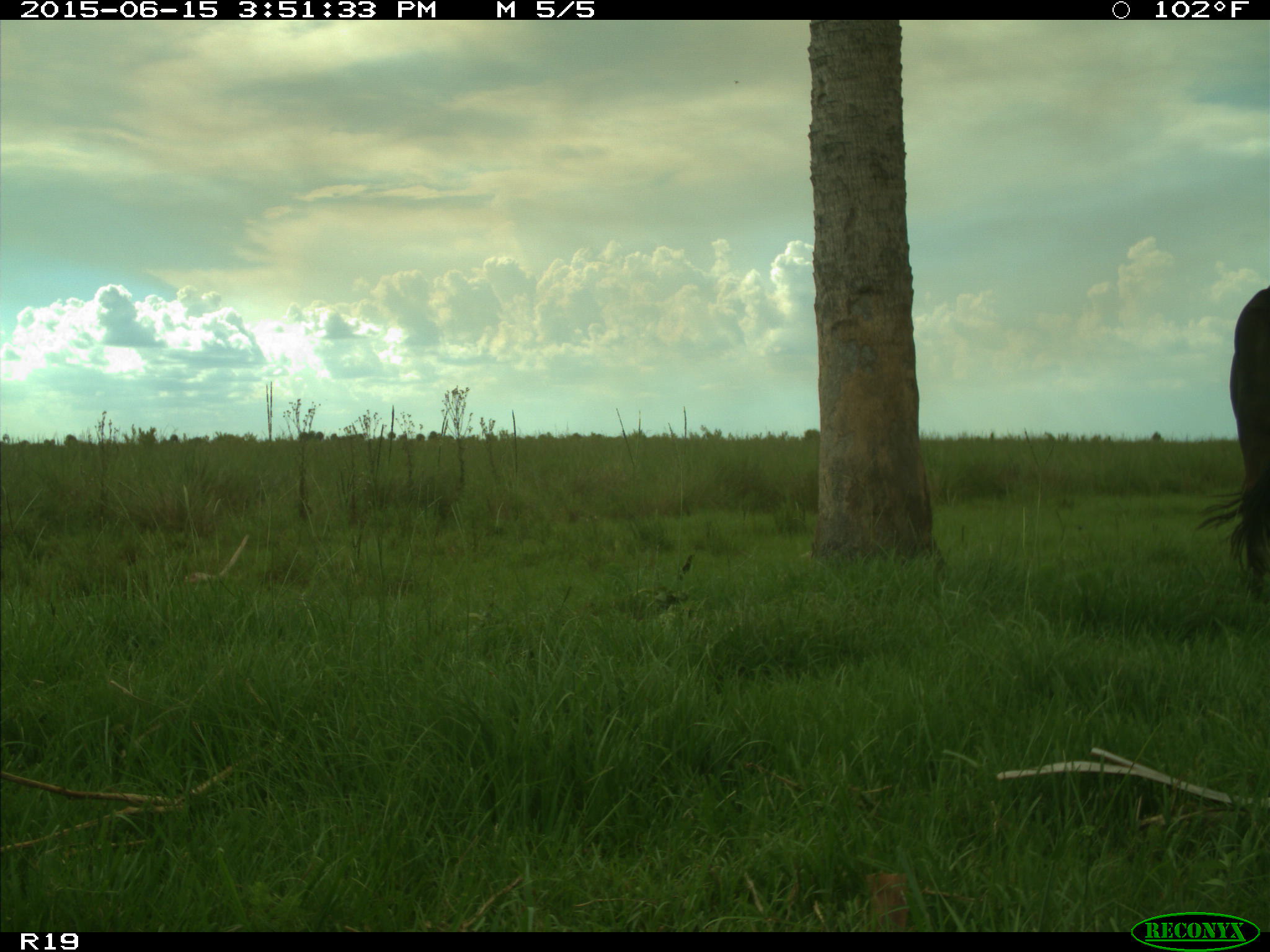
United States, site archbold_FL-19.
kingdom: Animalia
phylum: Chordata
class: Mammalia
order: Artiodactyla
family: Bovidae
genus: Bos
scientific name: Bos taurus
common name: domestic cow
Bos taurus (domestic cow).